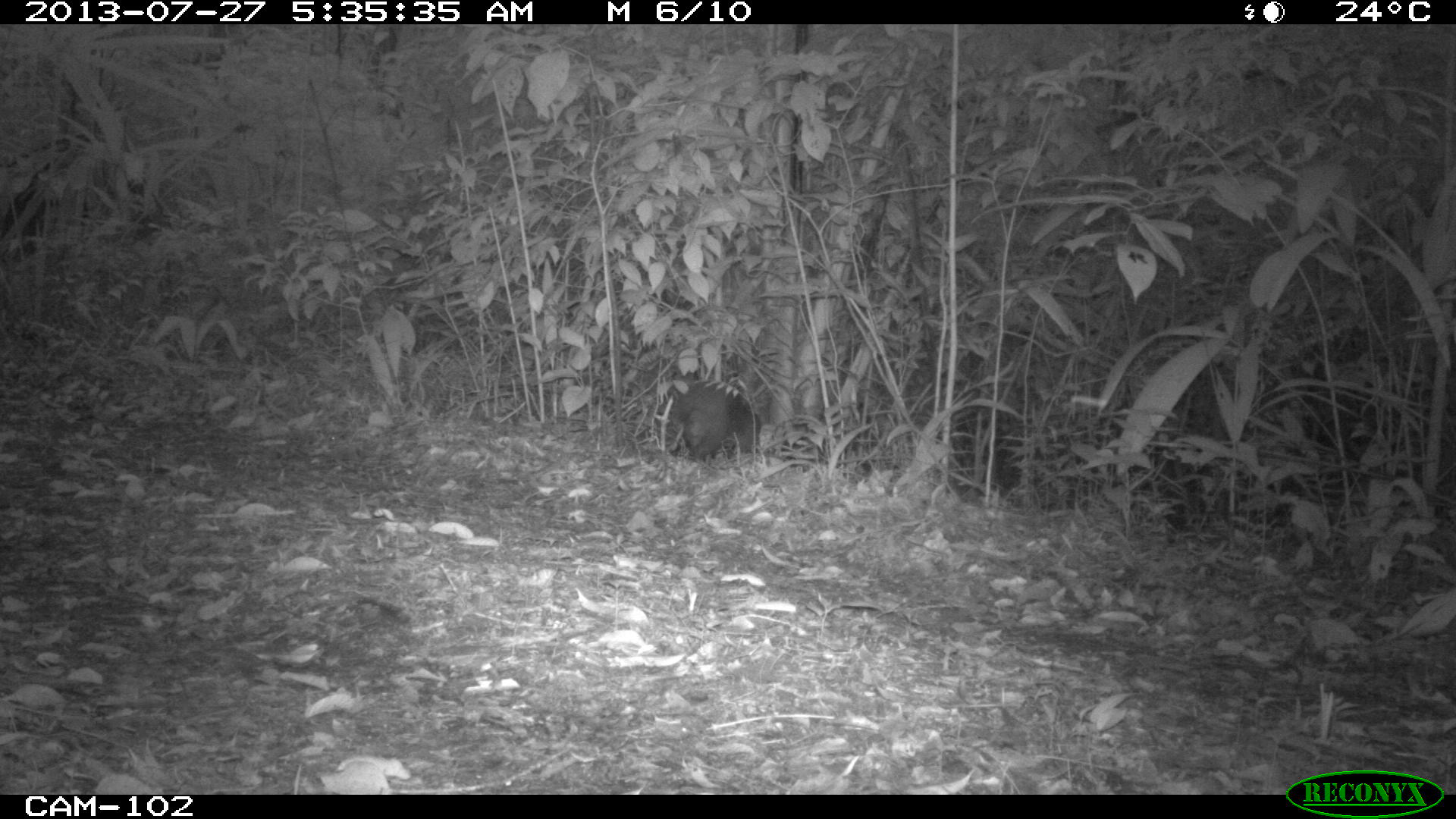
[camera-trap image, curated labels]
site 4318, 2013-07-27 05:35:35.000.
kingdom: Animalia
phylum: Chordata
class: Mammalia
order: Rodentia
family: Dasyproctidae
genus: Dasyprocta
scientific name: Dasyprocta punctata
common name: central american agouti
Dasyprocta punctata (central american agouti), count 1.